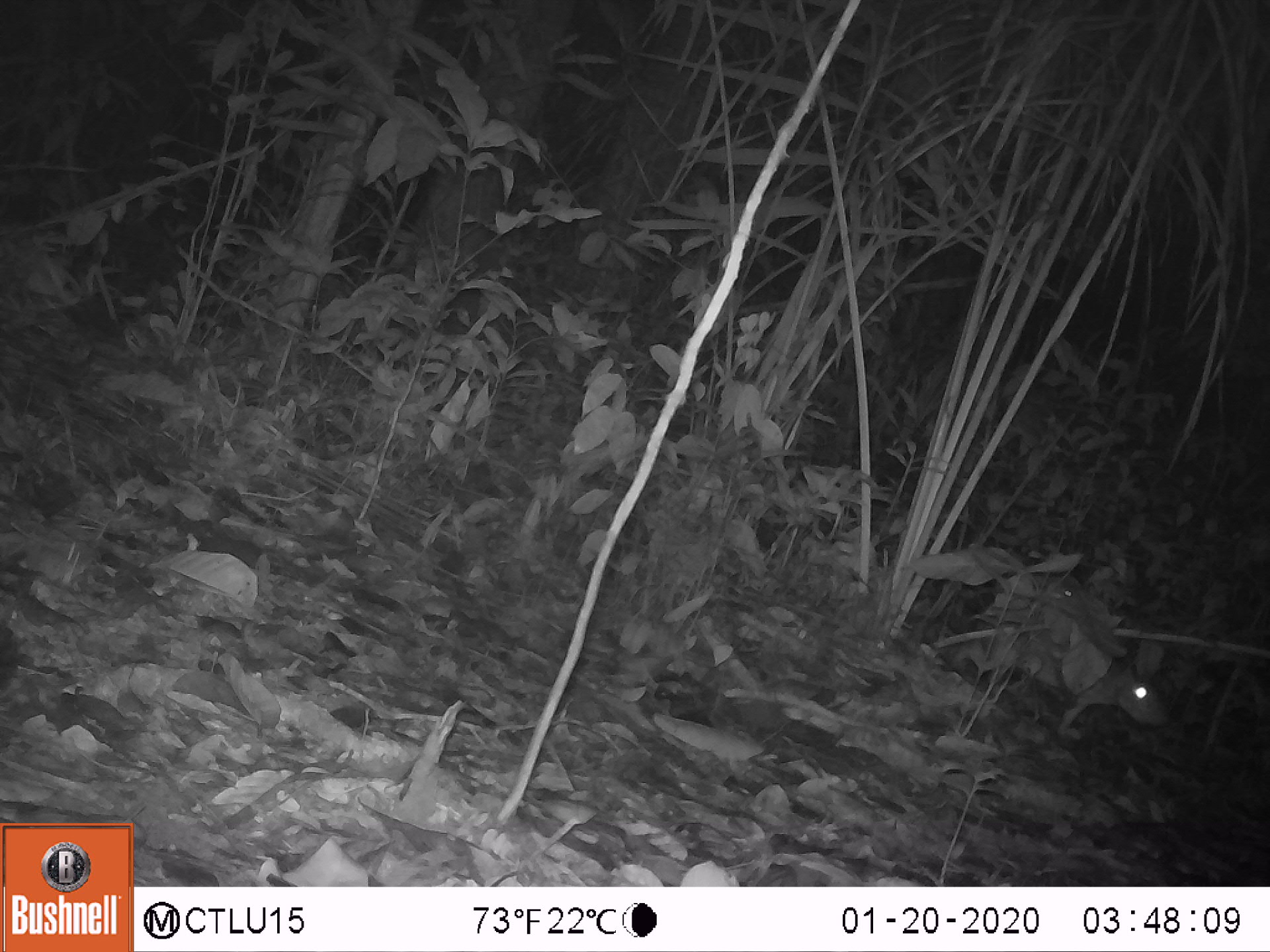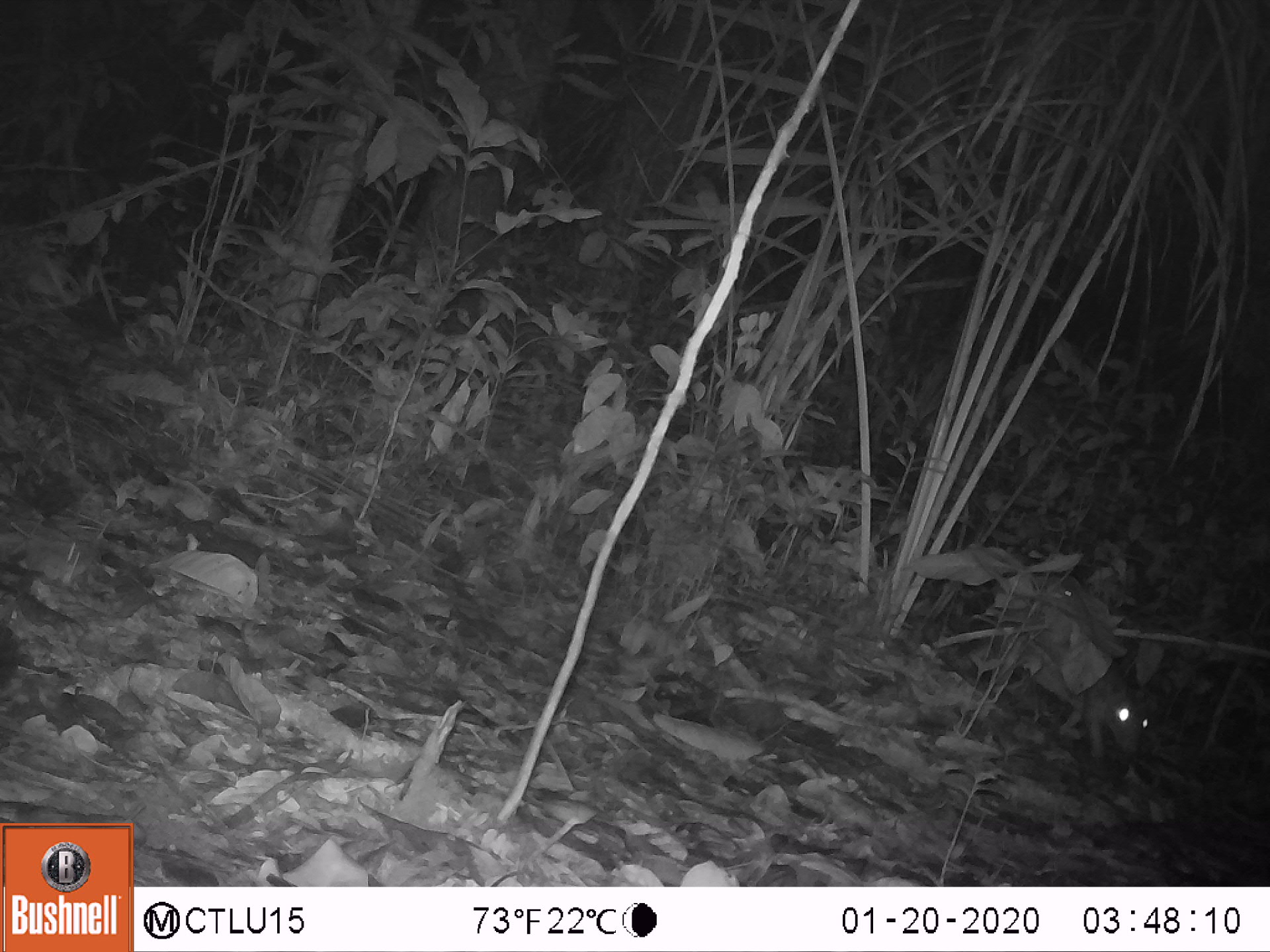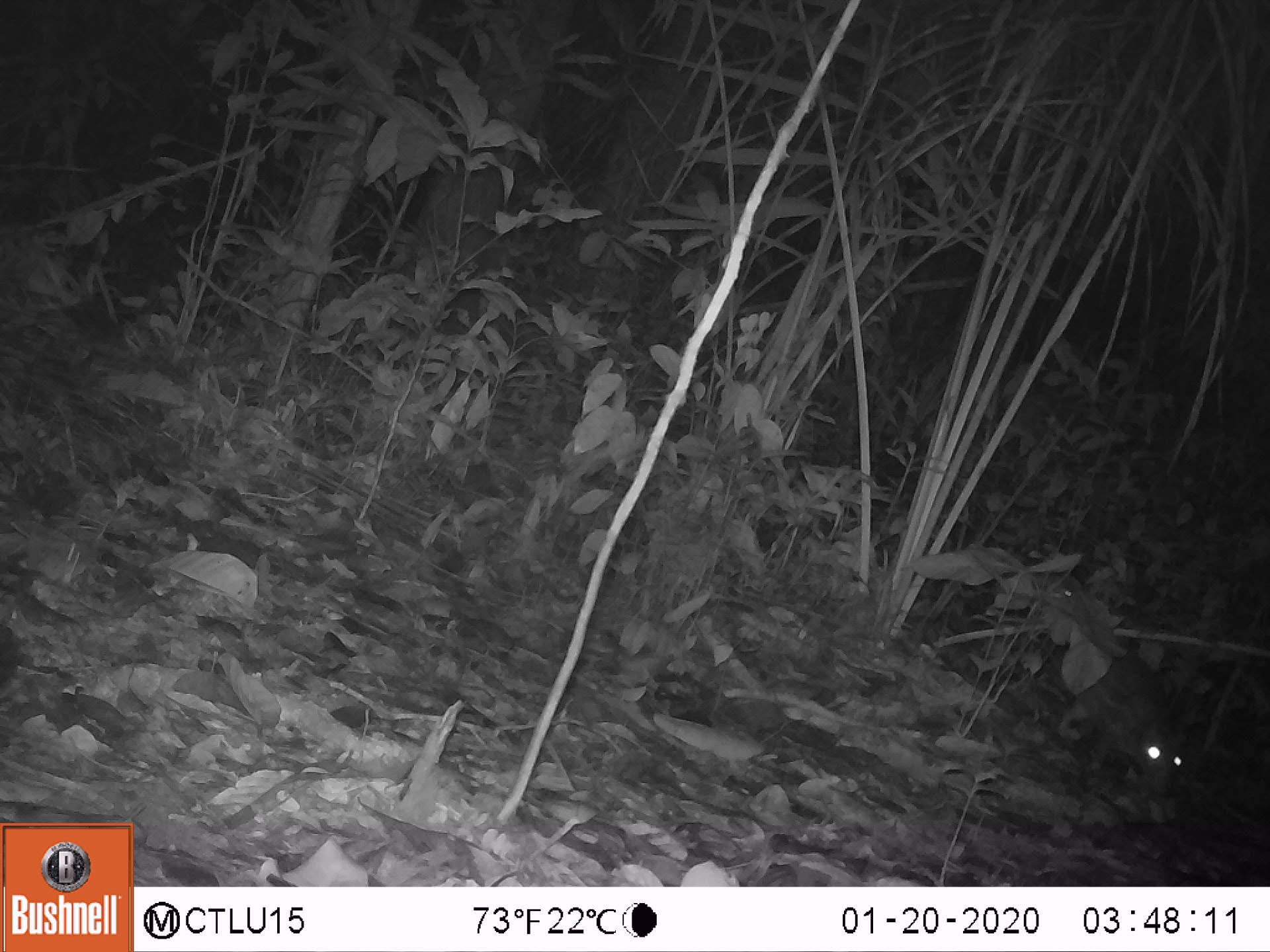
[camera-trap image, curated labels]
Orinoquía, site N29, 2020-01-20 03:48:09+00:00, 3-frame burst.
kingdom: Animalia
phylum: Chordata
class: Mammalia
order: Rodentia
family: Cuniculidae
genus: Cuniculus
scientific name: Cuniculus paca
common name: spotted paca